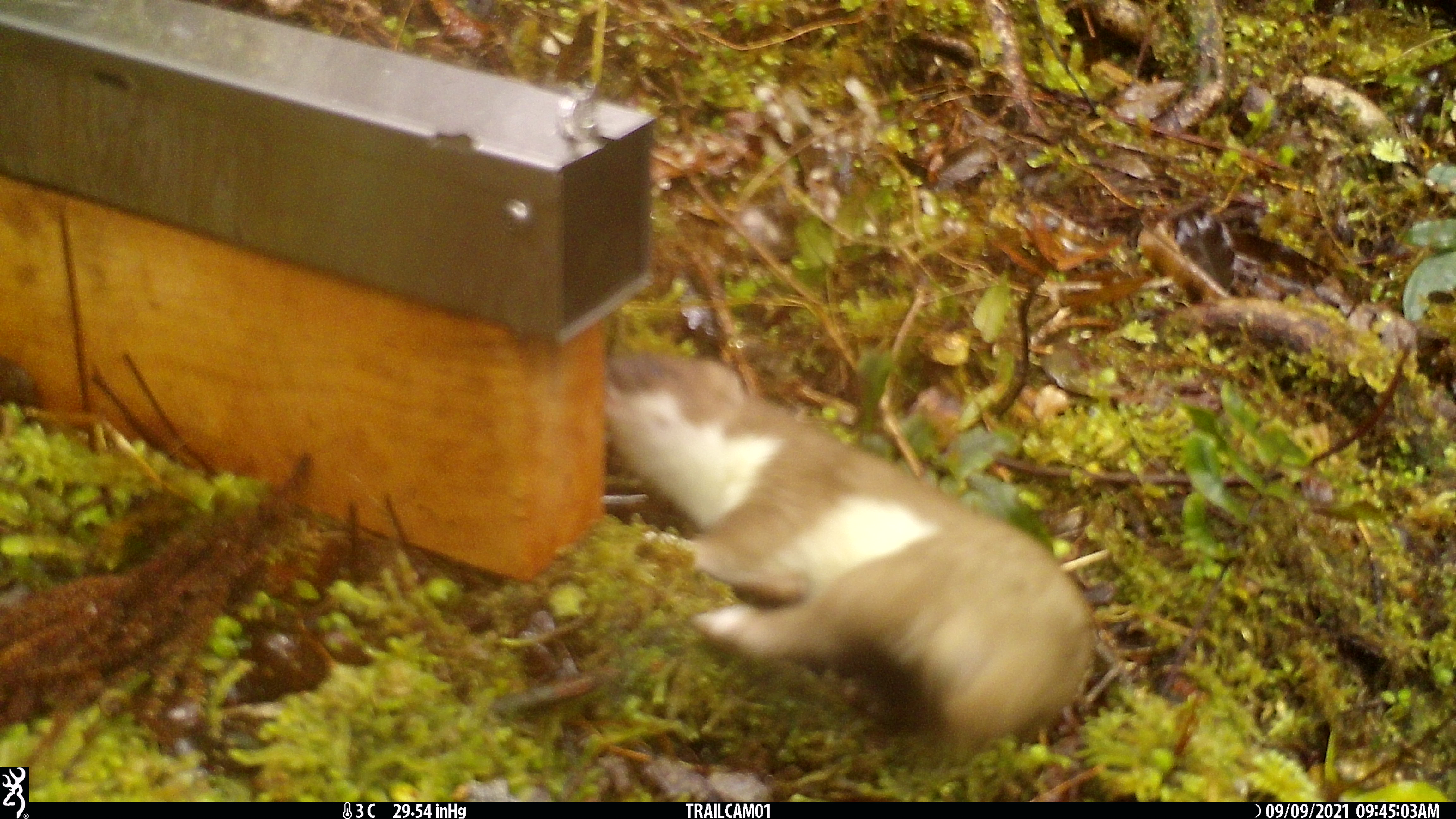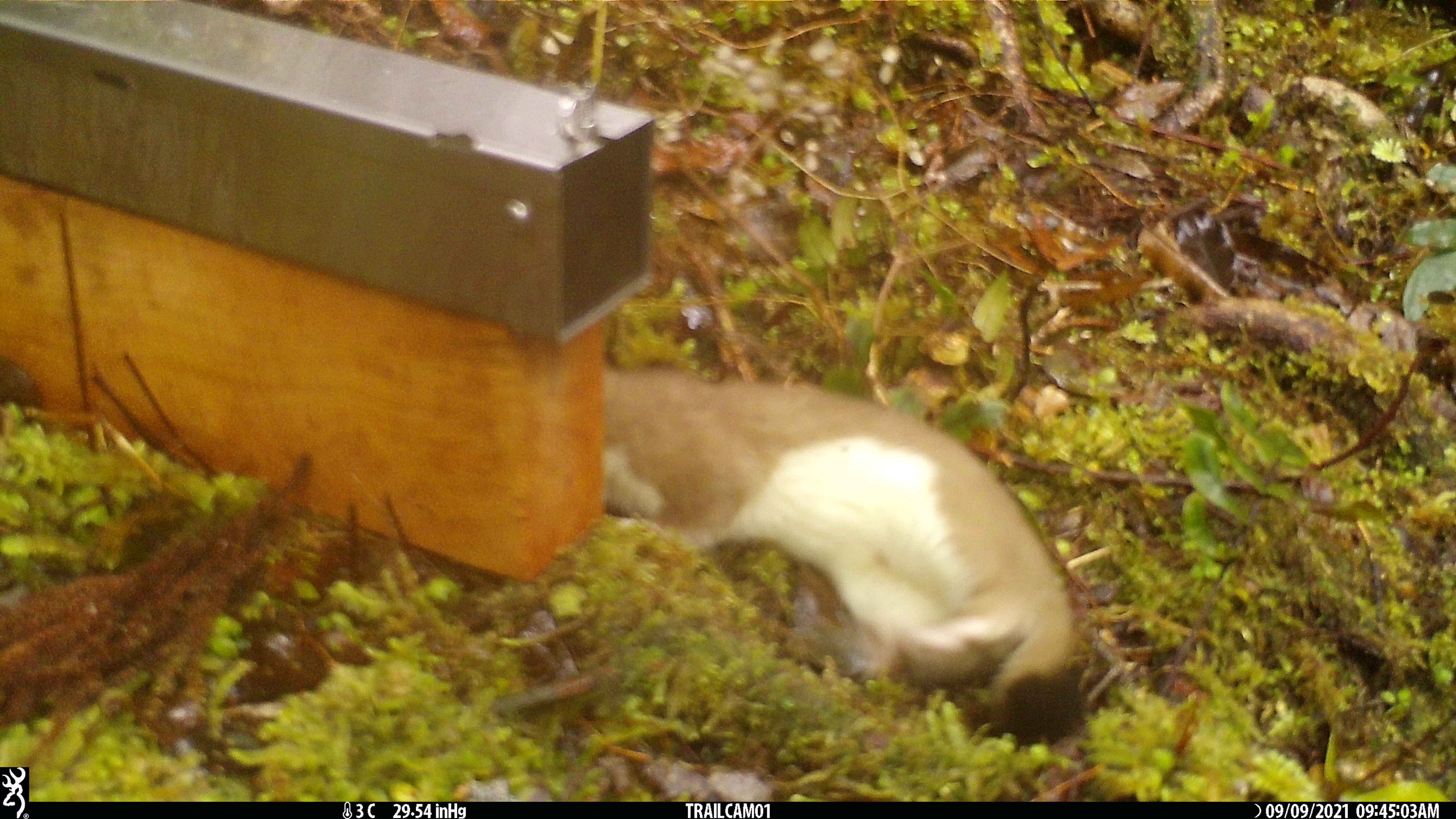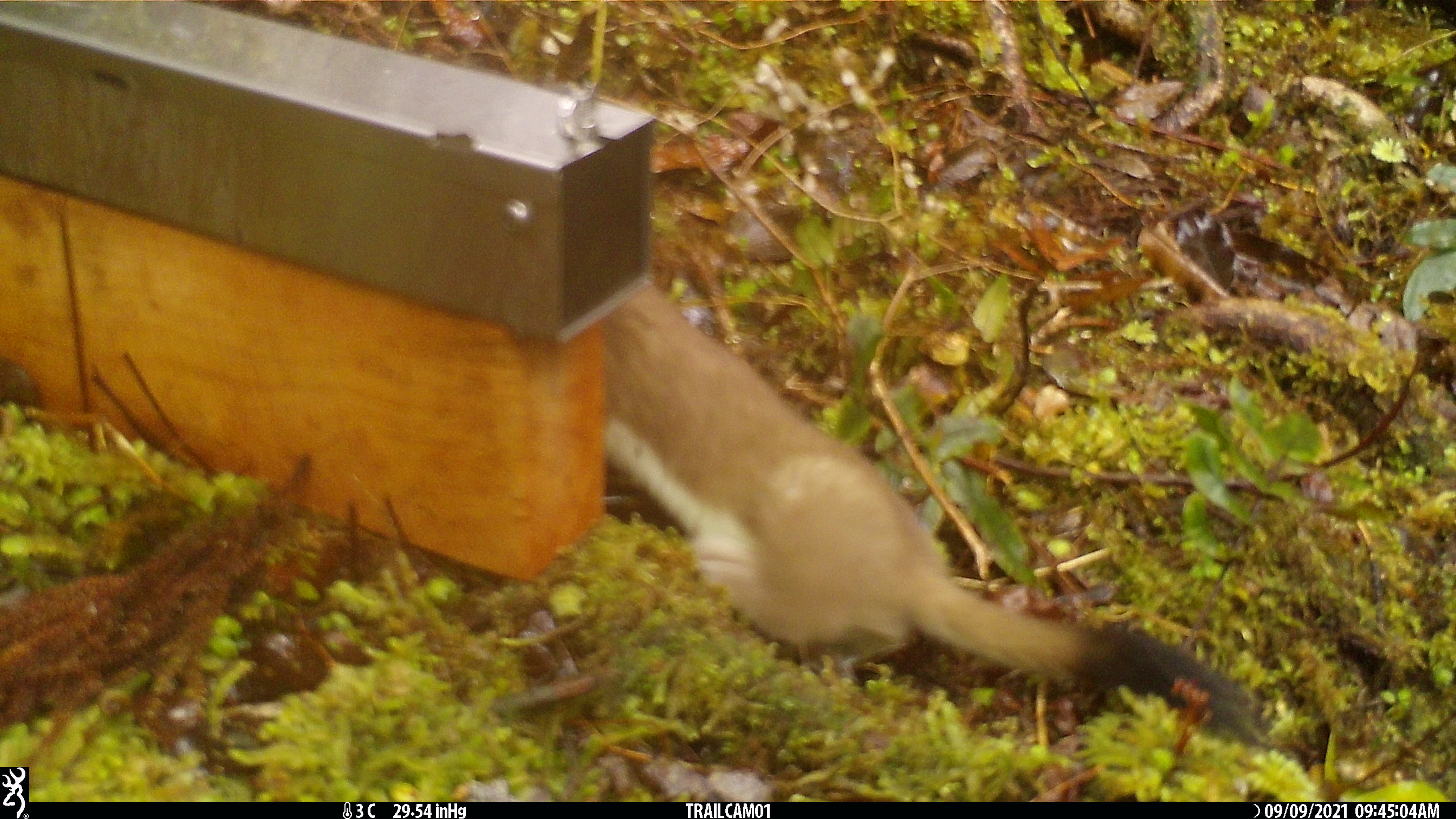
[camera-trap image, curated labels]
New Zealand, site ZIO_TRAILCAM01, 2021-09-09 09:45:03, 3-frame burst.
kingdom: Animalia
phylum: Chordata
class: Mammalia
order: Carnivora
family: Mustelidae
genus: Mustela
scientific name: Mustela erminea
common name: stoat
Stoat (Mustela erminea).